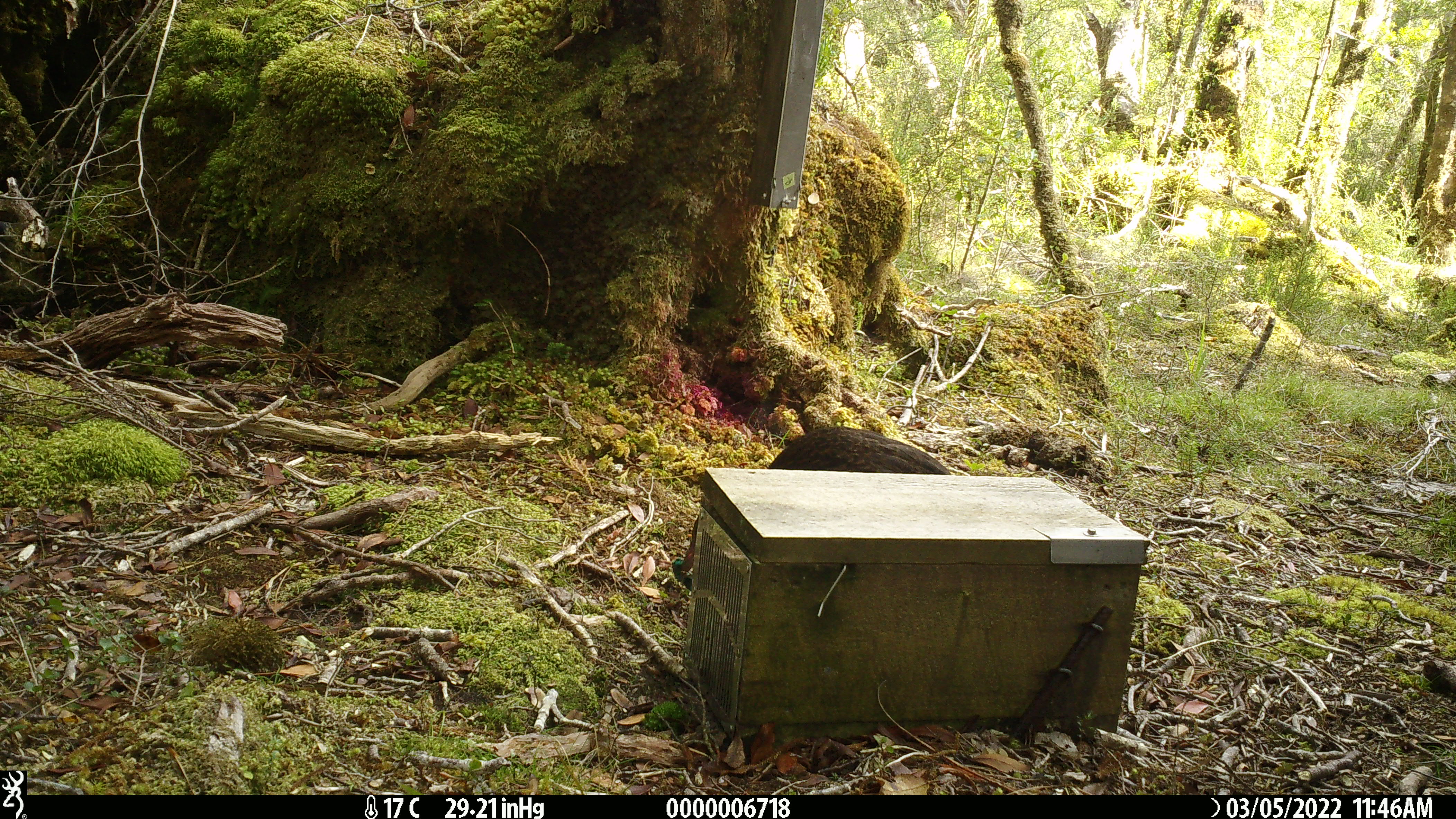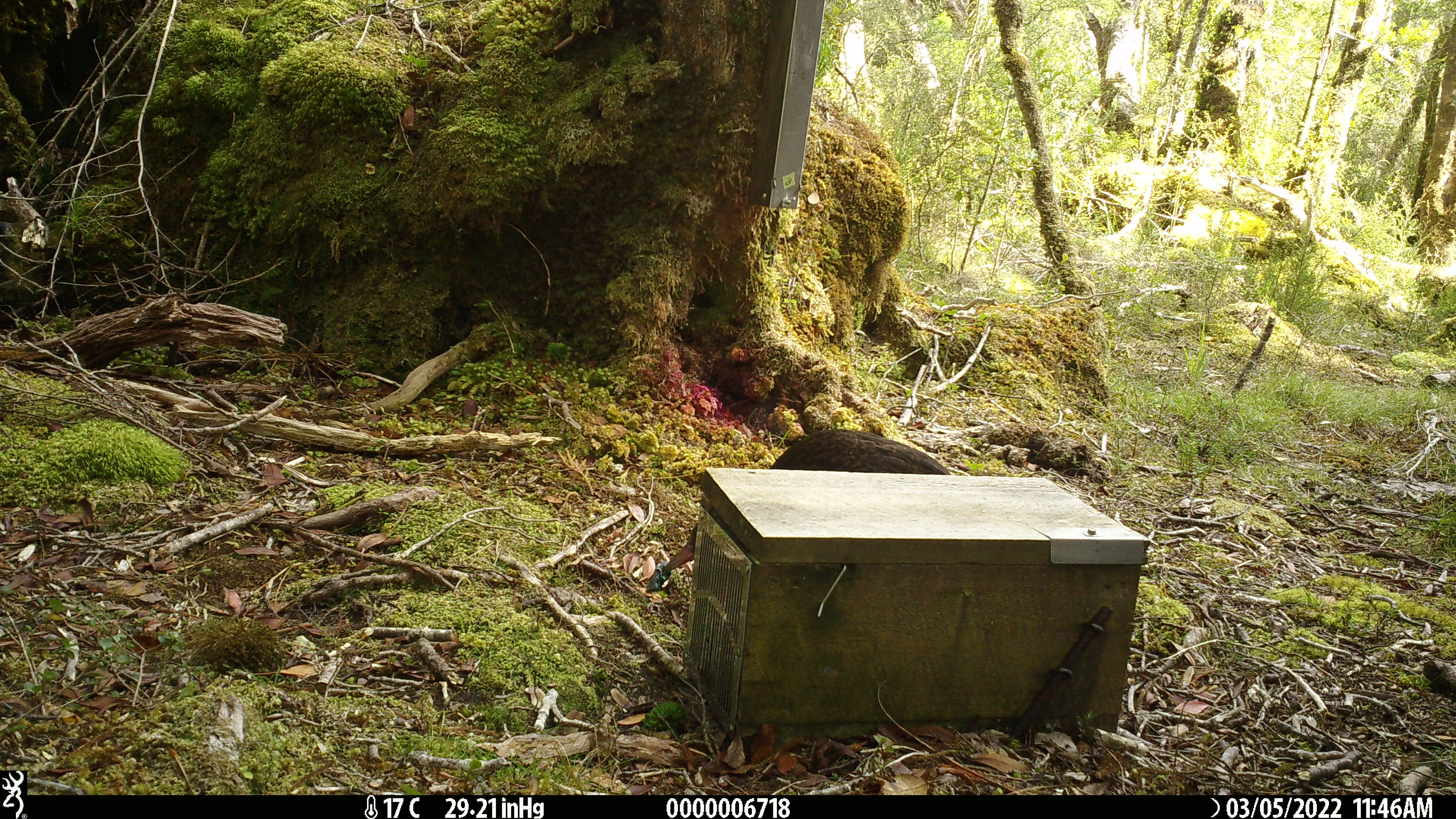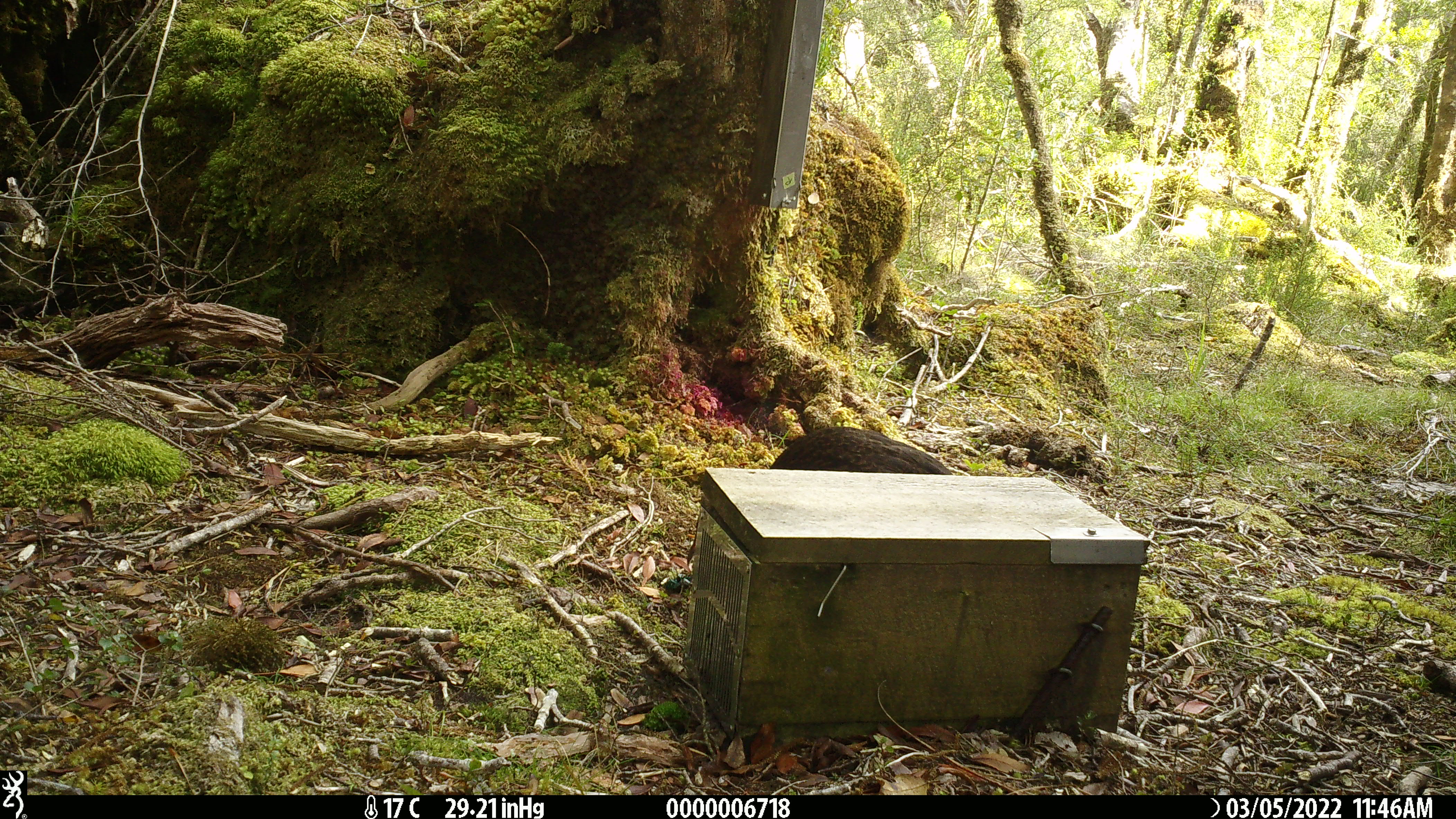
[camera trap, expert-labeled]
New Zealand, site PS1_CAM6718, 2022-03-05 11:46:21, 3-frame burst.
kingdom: Animalia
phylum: Chordata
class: Aves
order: Gruiformes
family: Rallidae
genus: Gallirallus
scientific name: Gallirallus australis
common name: weka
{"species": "weka (Gallirallus australis)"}